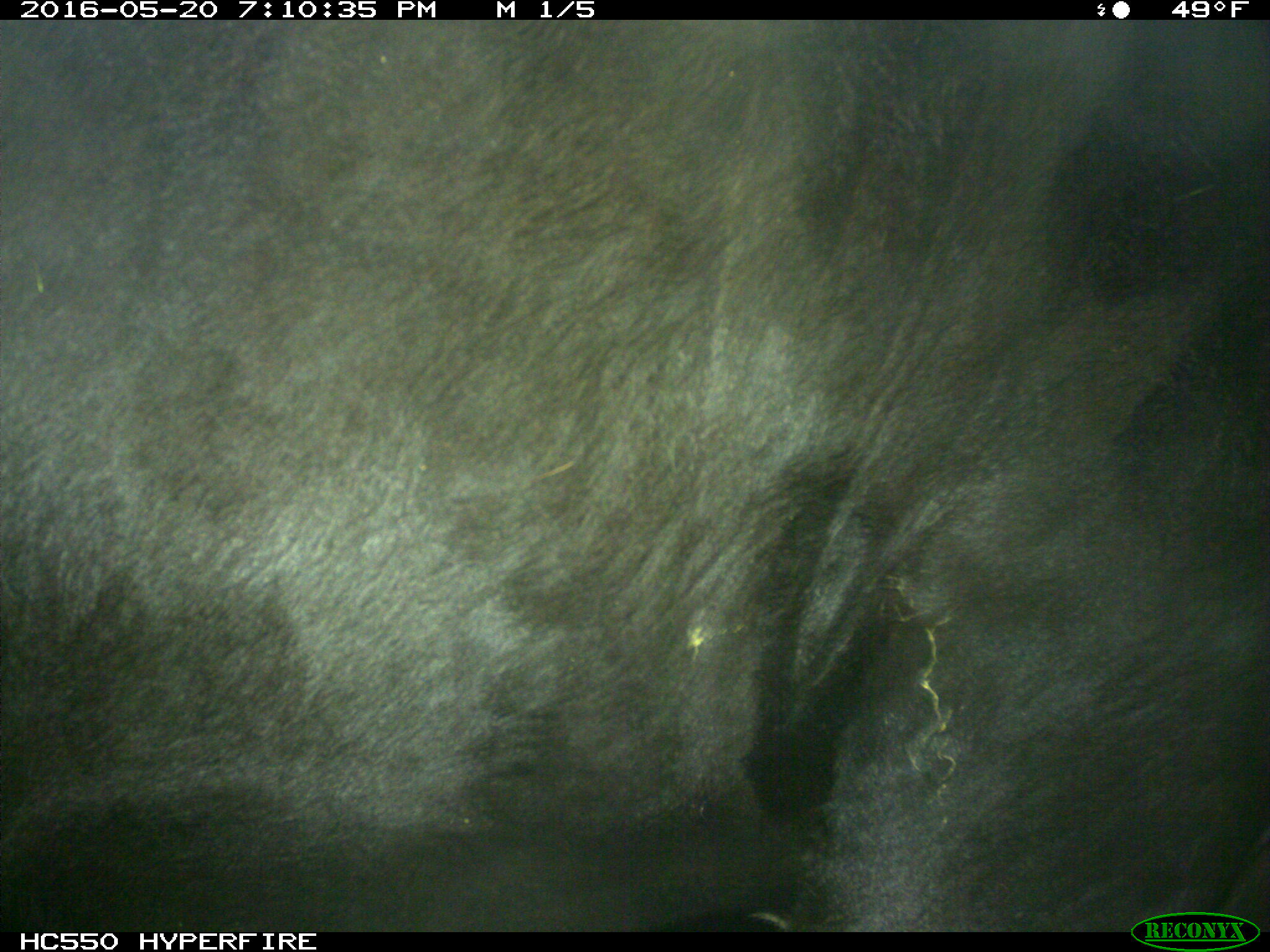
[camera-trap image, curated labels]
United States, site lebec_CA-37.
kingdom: Animalia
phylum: Chordata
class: Mammalia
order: Artiodactyla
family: Bovidae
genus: Bos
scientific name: Bos taurus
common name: domestic cow